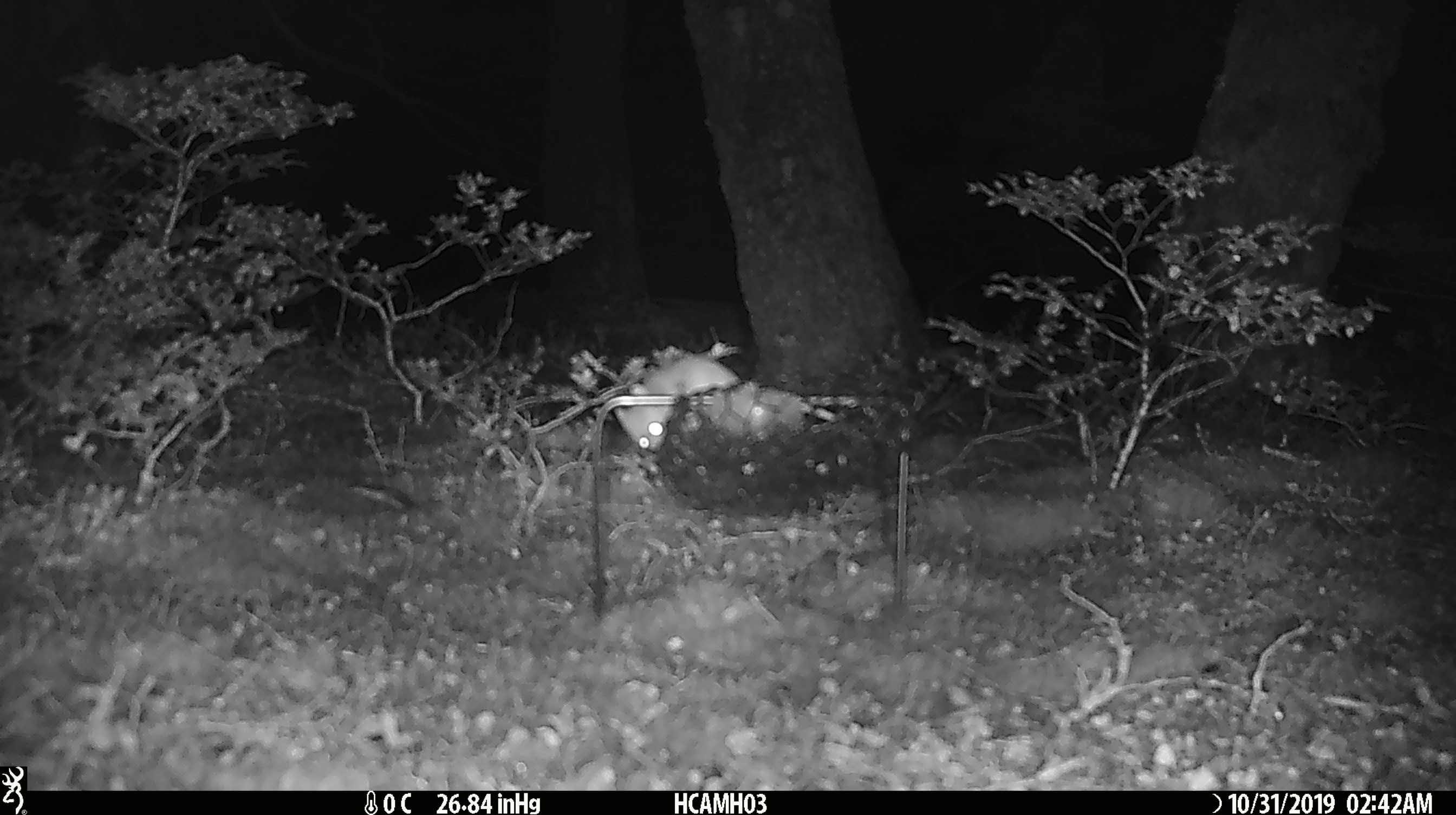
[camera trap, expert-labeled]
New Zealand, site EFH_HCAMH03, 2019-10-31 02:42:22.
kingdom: Animalia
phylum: Chordata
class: Mammalia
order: Rodentia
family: Muridae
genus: Mus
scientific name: Mus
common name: mouse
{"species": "mouse (Mus)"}